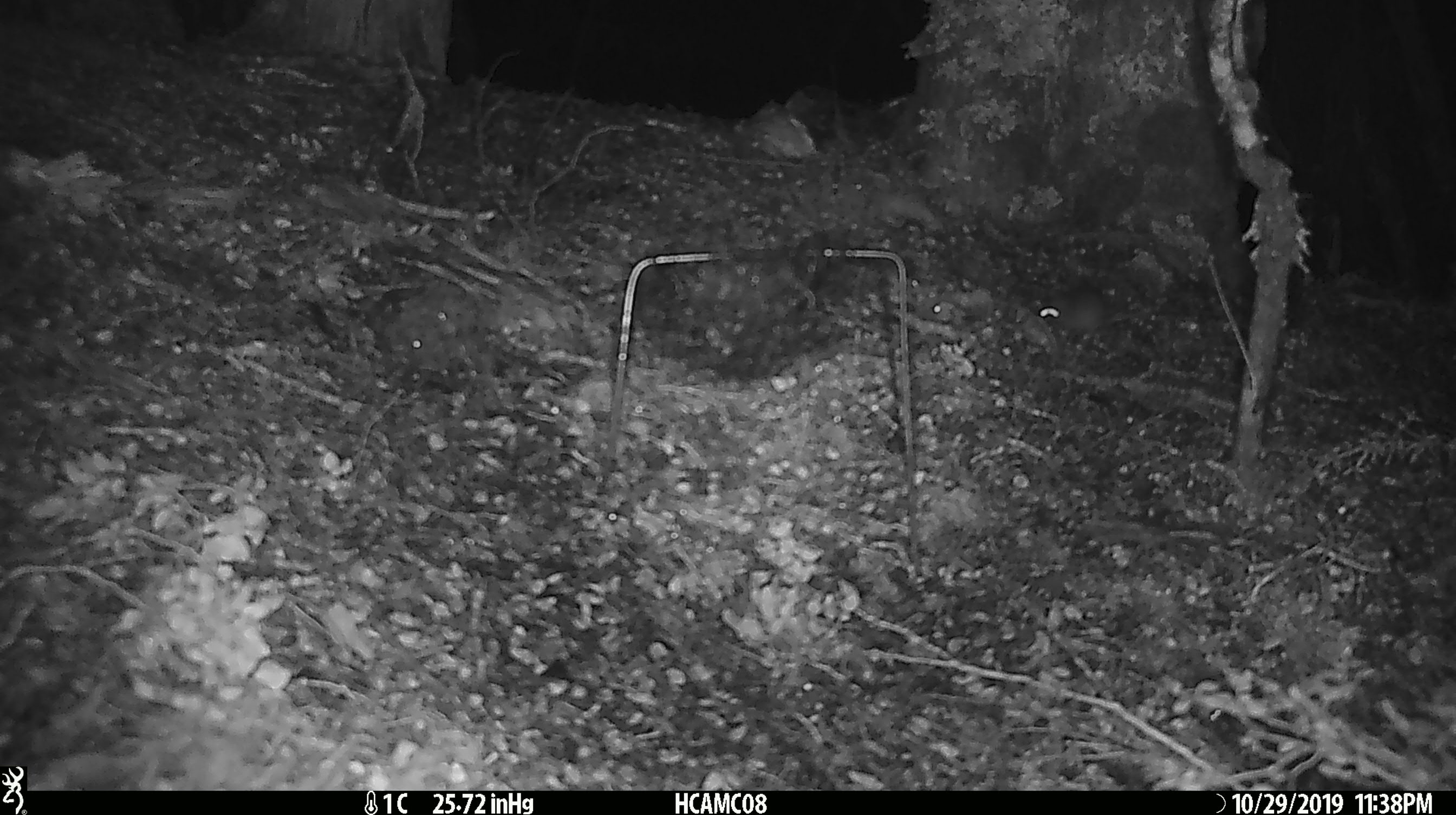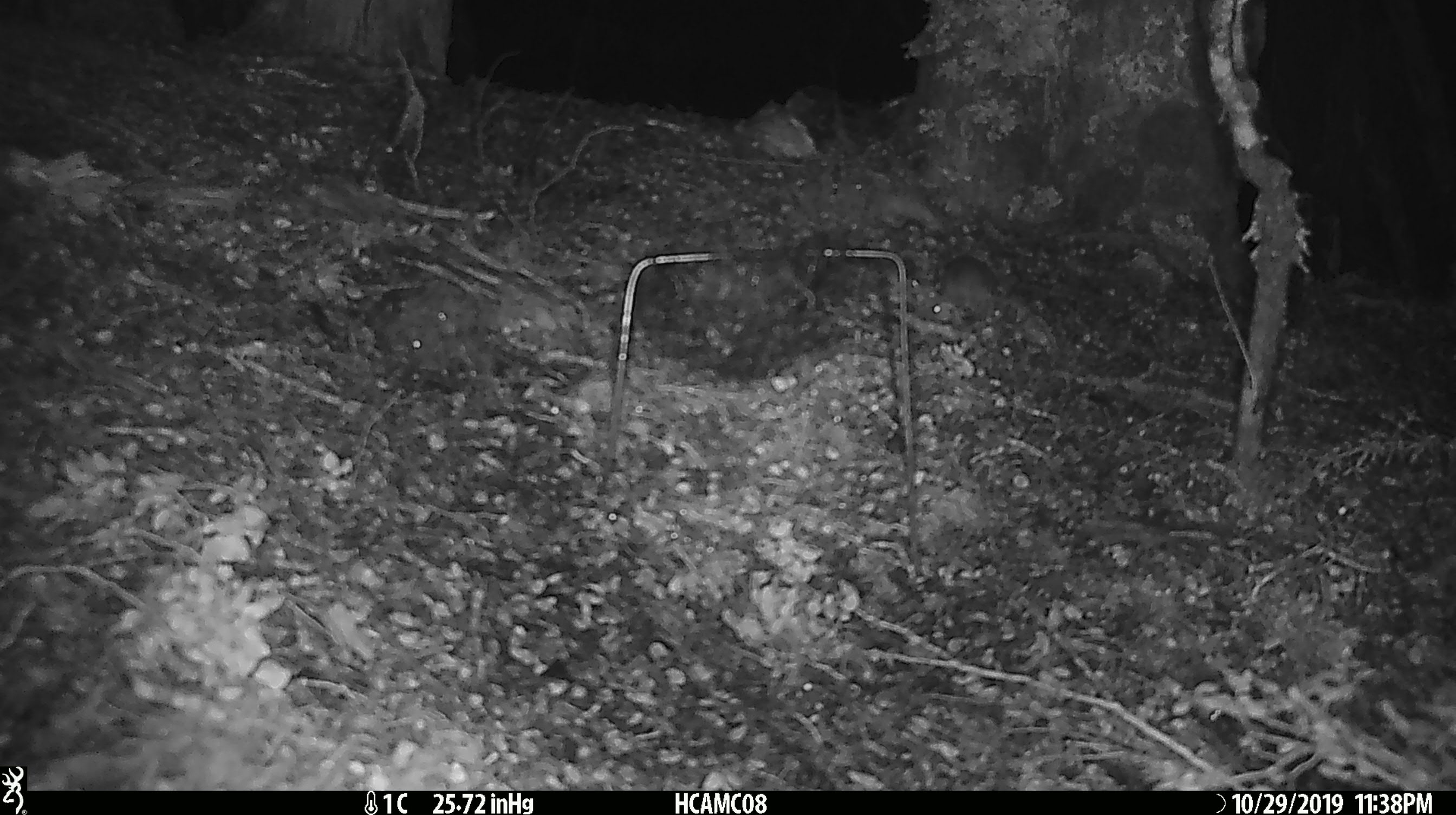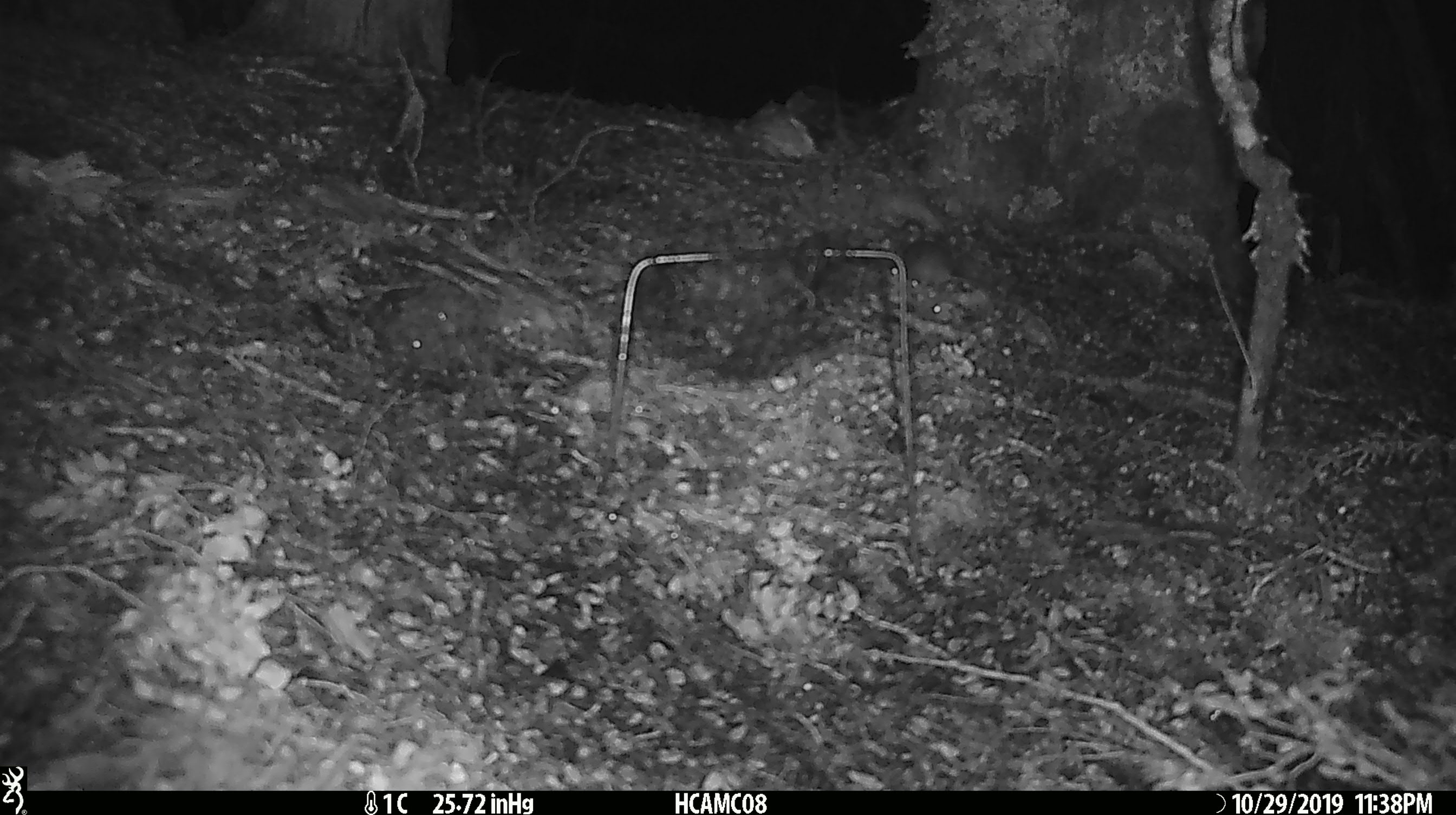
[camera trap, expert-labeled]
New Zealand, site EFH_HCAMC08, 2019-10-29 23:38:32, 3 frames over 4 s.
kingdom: Animalia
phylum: Chordata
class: Mammalia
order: Rodentia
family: Muridae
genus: Mus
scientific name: Mus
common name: mouse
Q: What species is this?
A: Mouse (Mus).